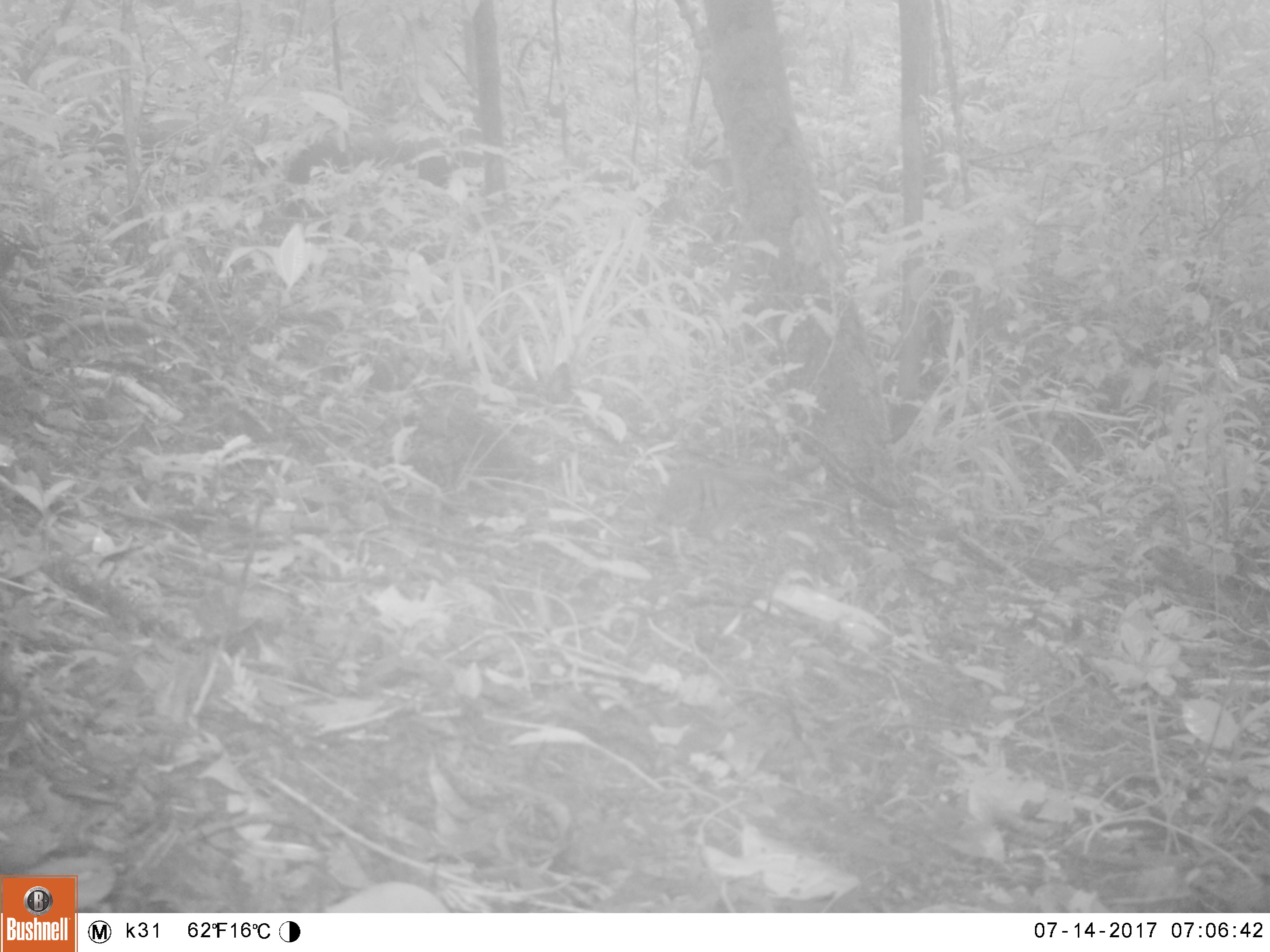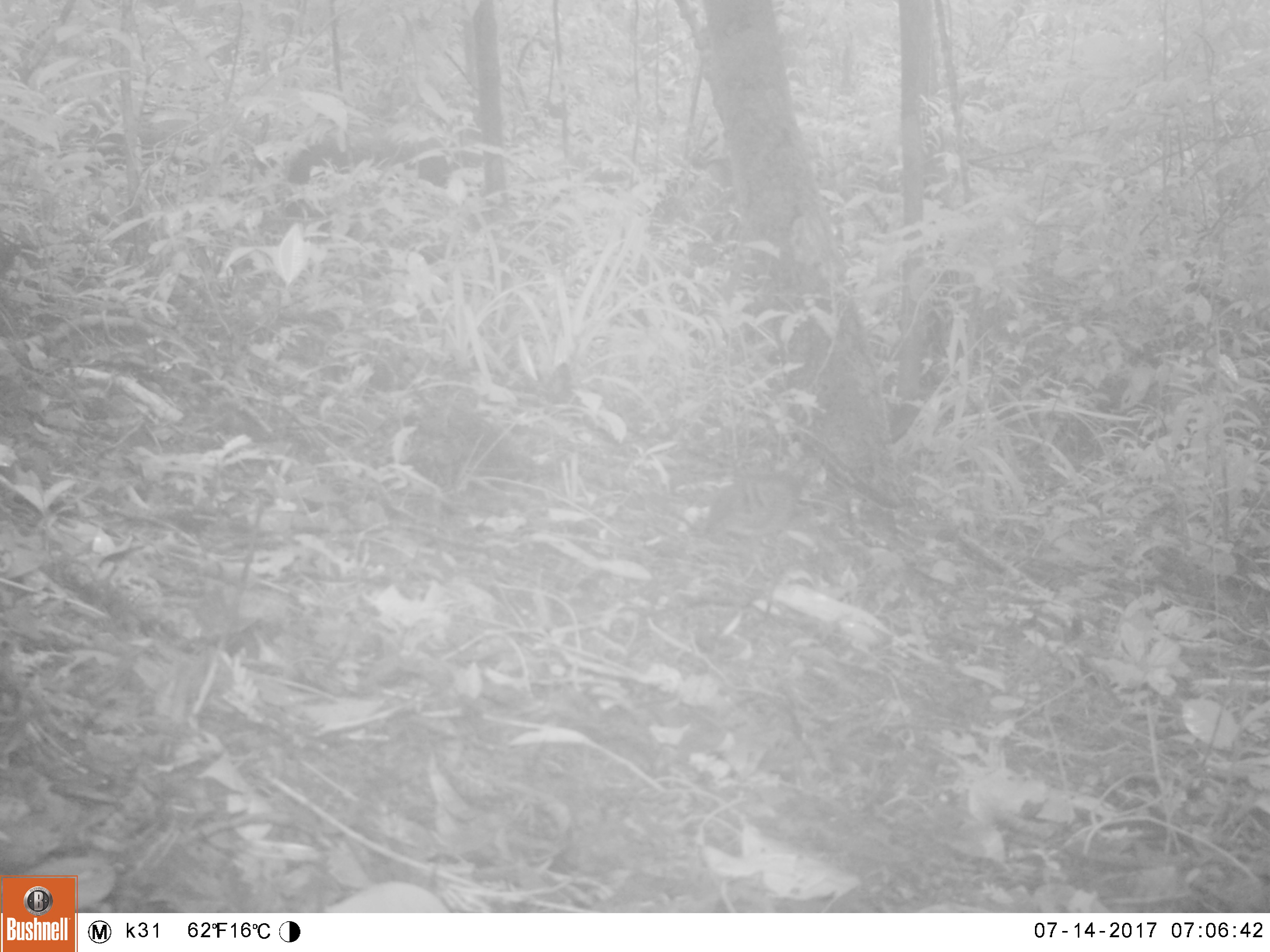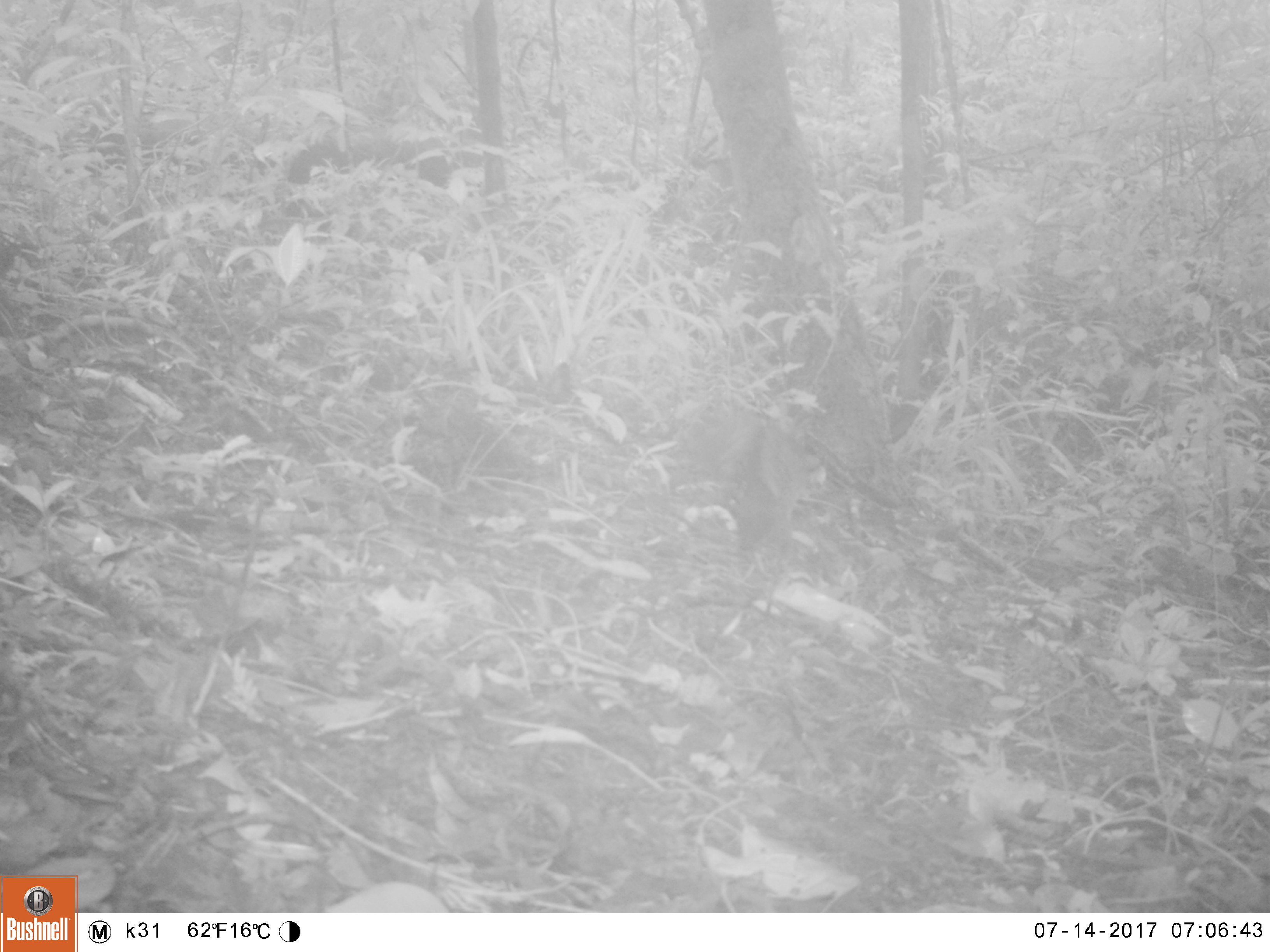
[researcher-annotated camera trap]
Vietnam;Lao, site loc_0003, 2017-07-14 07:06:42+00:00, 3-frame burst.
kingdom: Animalia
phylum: Chordata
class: Aves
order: Galliformes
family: Phasianidae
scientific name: Phasianidae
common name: partridge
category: unidentified partridge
Unidentified partridge (partridge) (Phasianidae). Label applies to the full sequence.